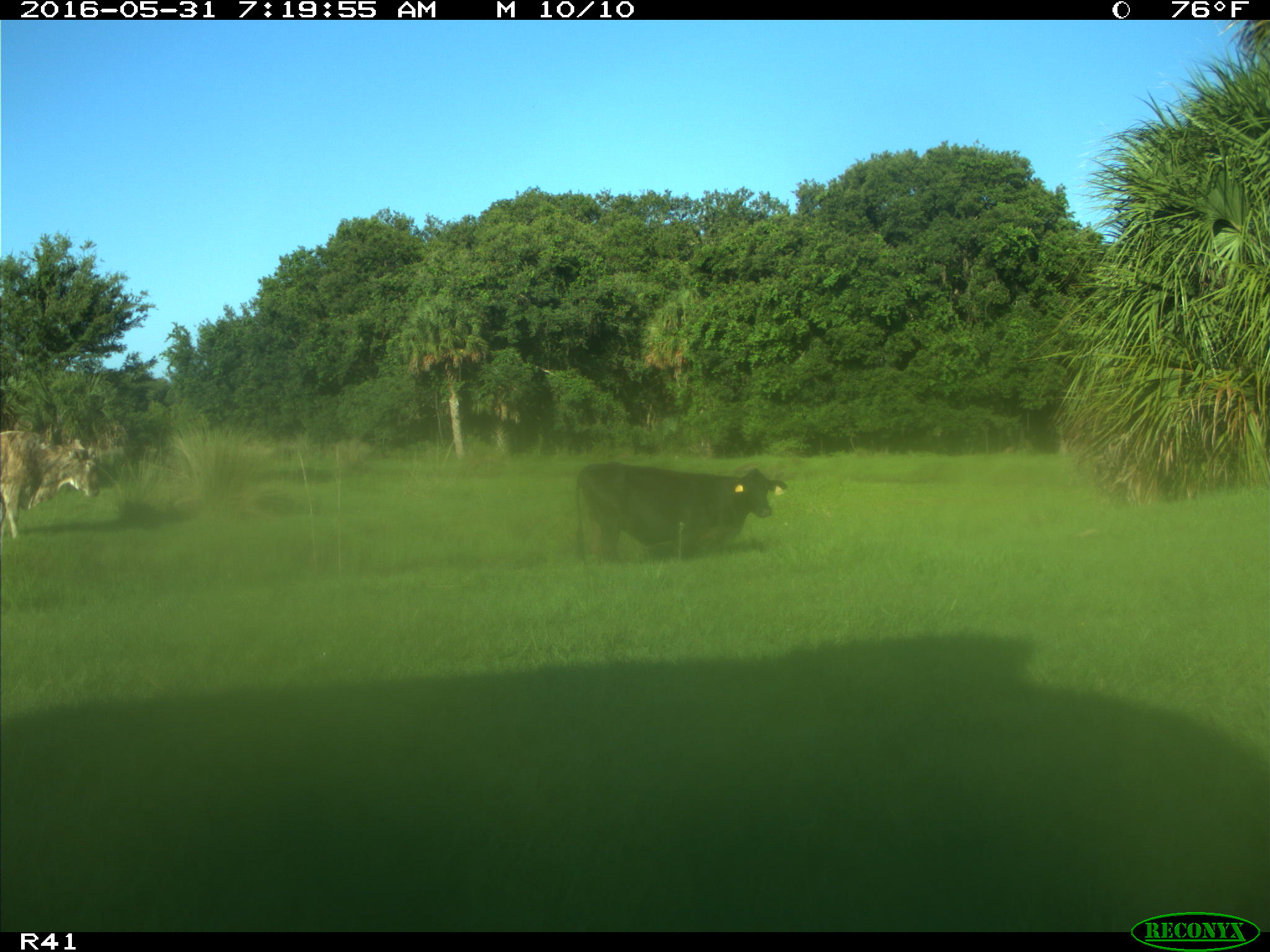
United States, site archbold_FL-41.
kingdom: Animalia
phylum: Chordata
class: Mammalia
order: Artiodactyla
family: Bovidae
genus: Bos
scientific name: Bos taurus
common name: domestic cow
Bos taurus (domestic cow).